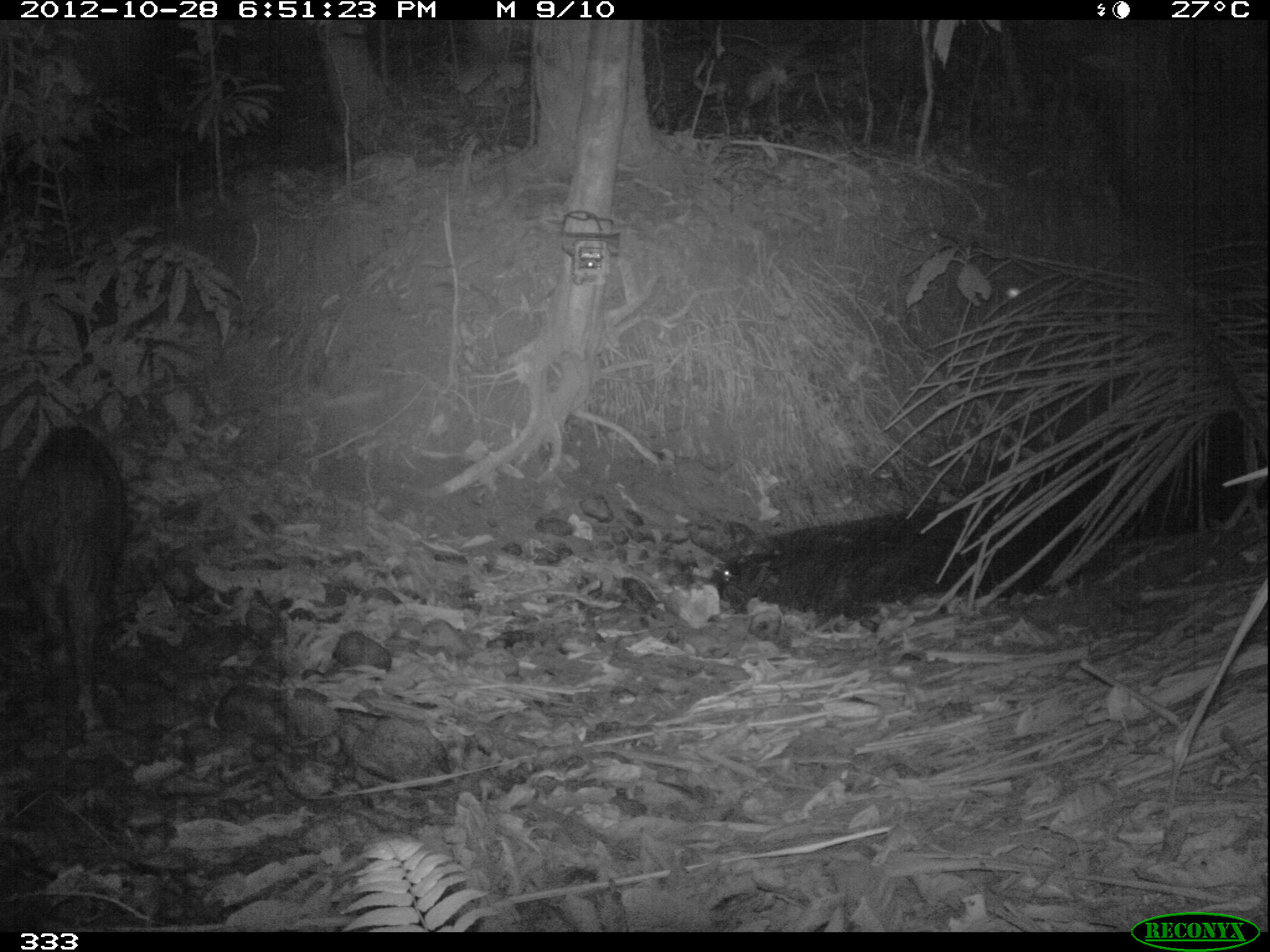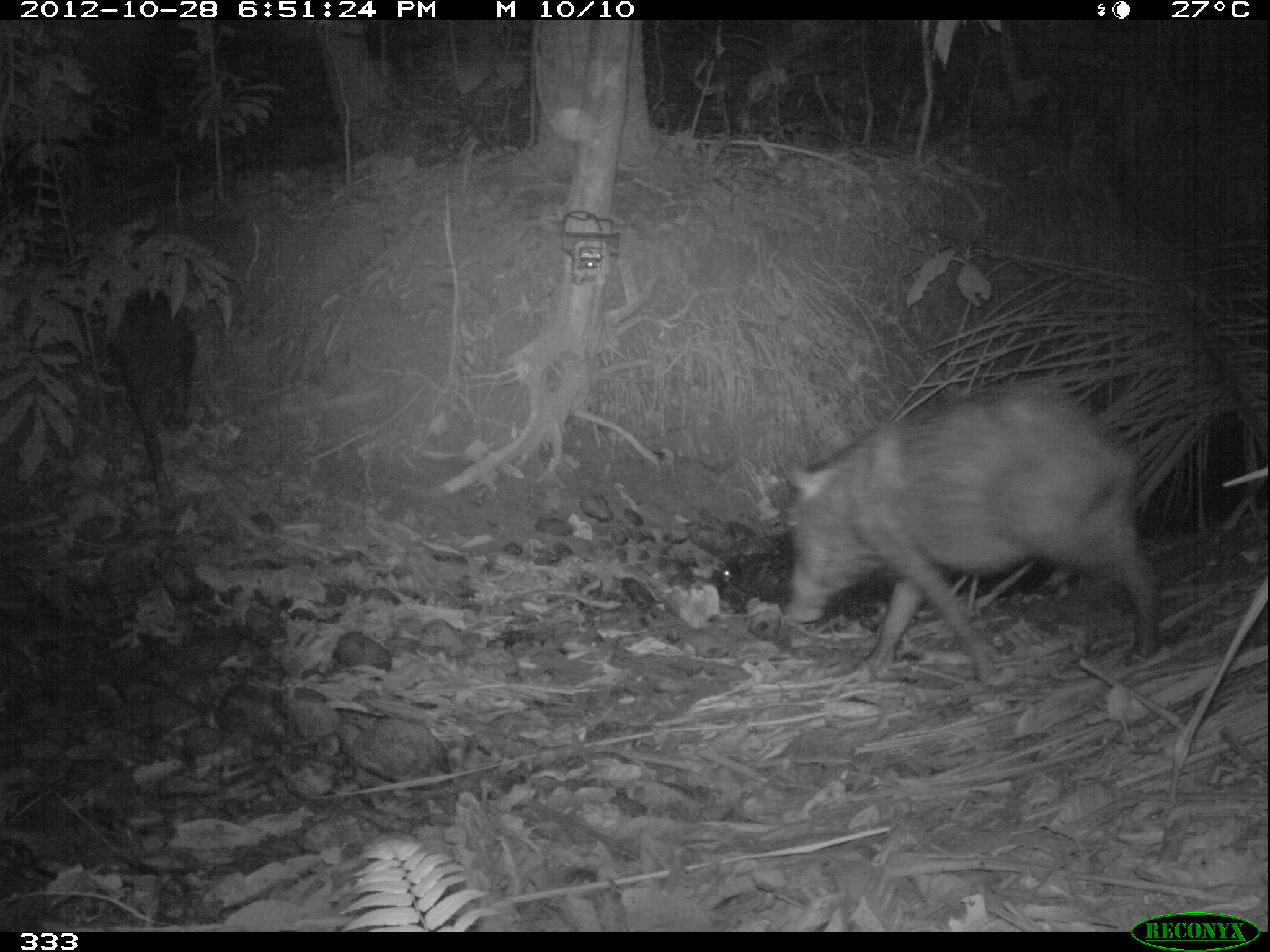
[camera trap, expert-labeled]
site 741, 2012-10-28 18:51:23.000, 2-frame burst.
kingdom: Animalia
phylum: Chordata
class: Mammalia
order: Artiodactyla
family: Tayassuidae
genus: Tayassu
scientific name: Tayassu pecari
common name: white-lipped peccary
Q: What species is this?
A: Tayassu pecari (white-lipped peccary).